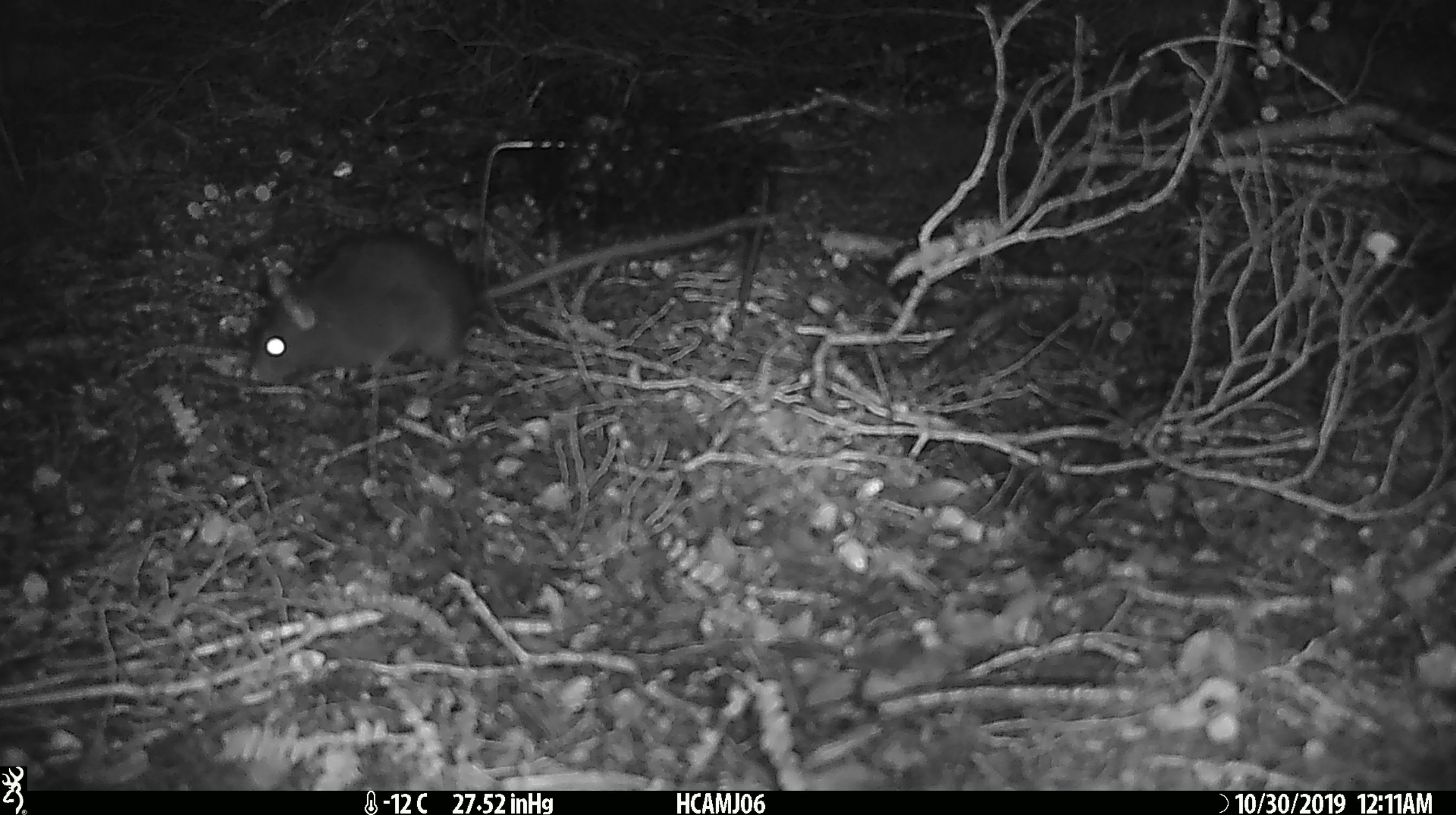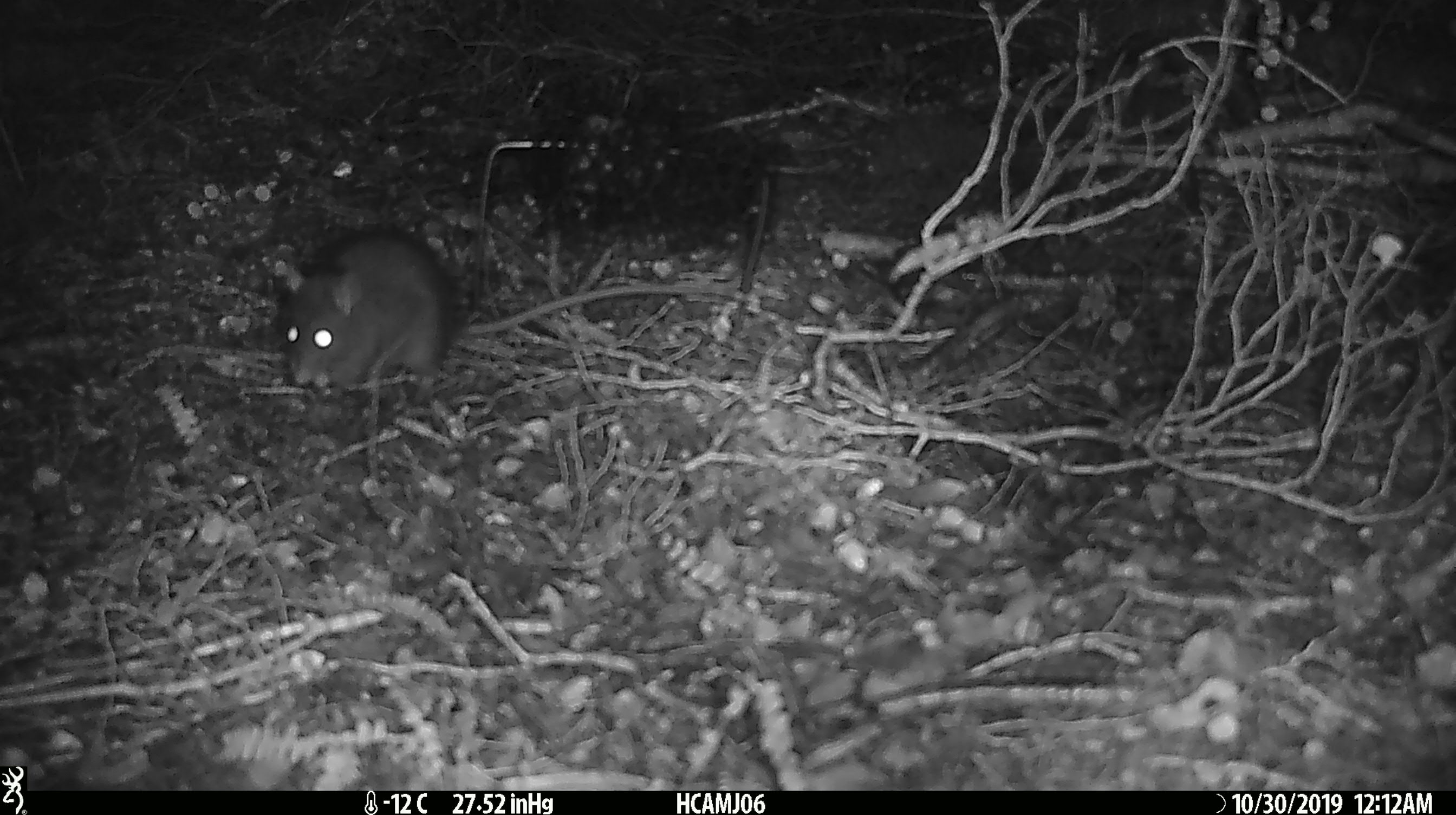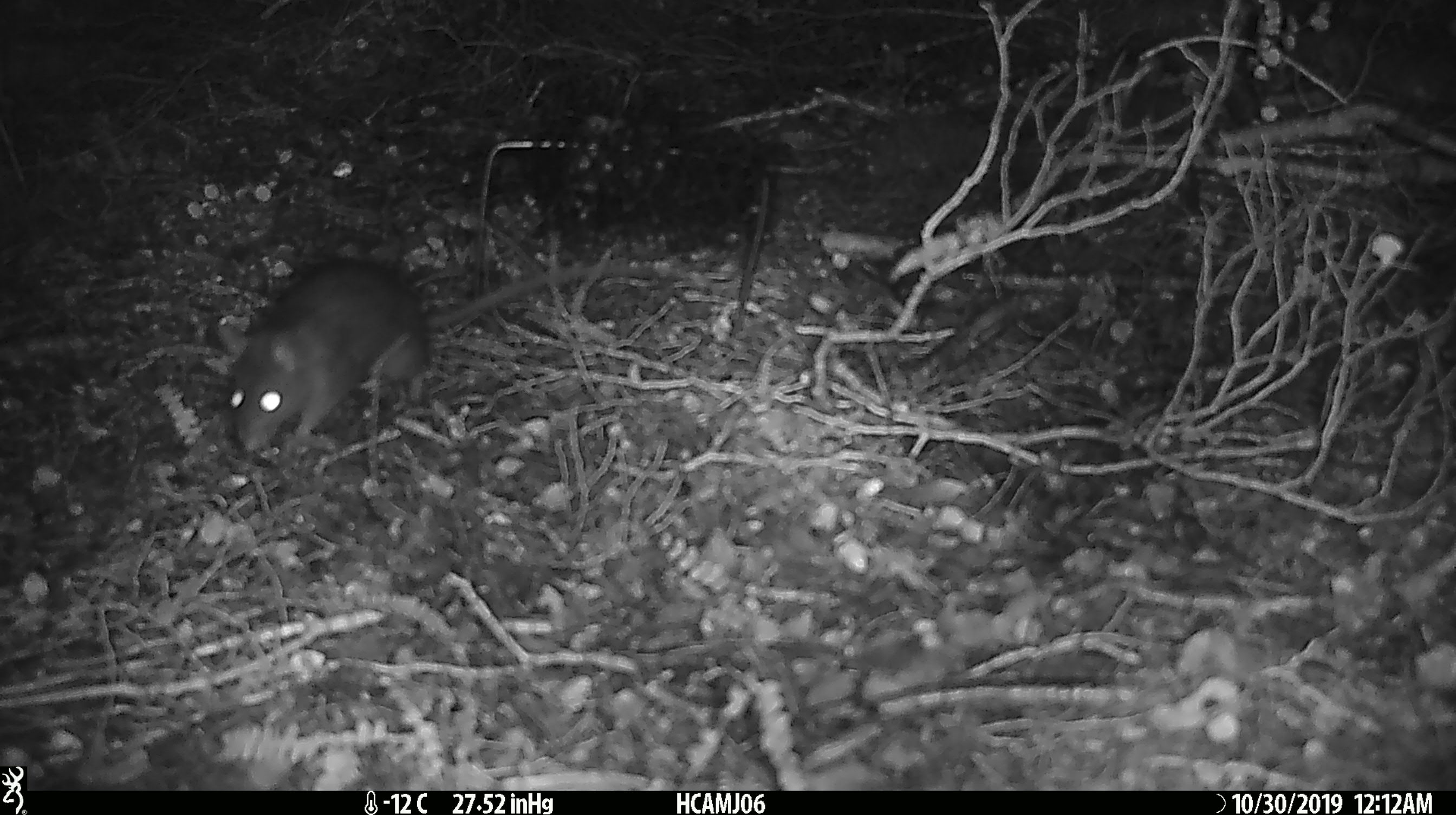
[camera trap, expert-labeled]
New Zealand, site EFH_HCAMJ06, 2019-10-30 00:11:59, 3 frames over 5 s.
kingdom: Animalia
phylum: Chordata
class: Mammalia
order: Rodentia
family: Muridae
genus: Rattus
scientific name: Rattus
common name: rat